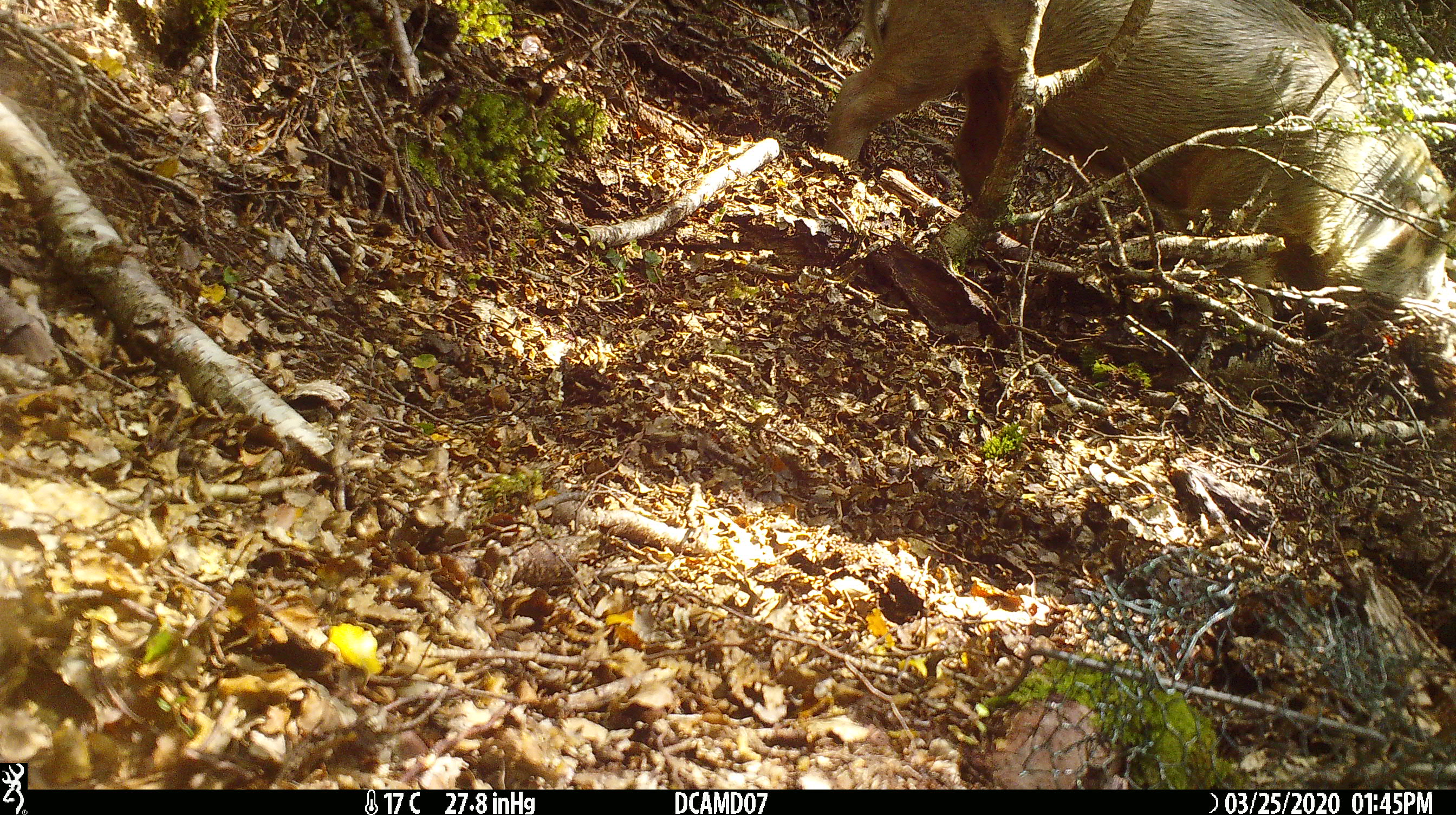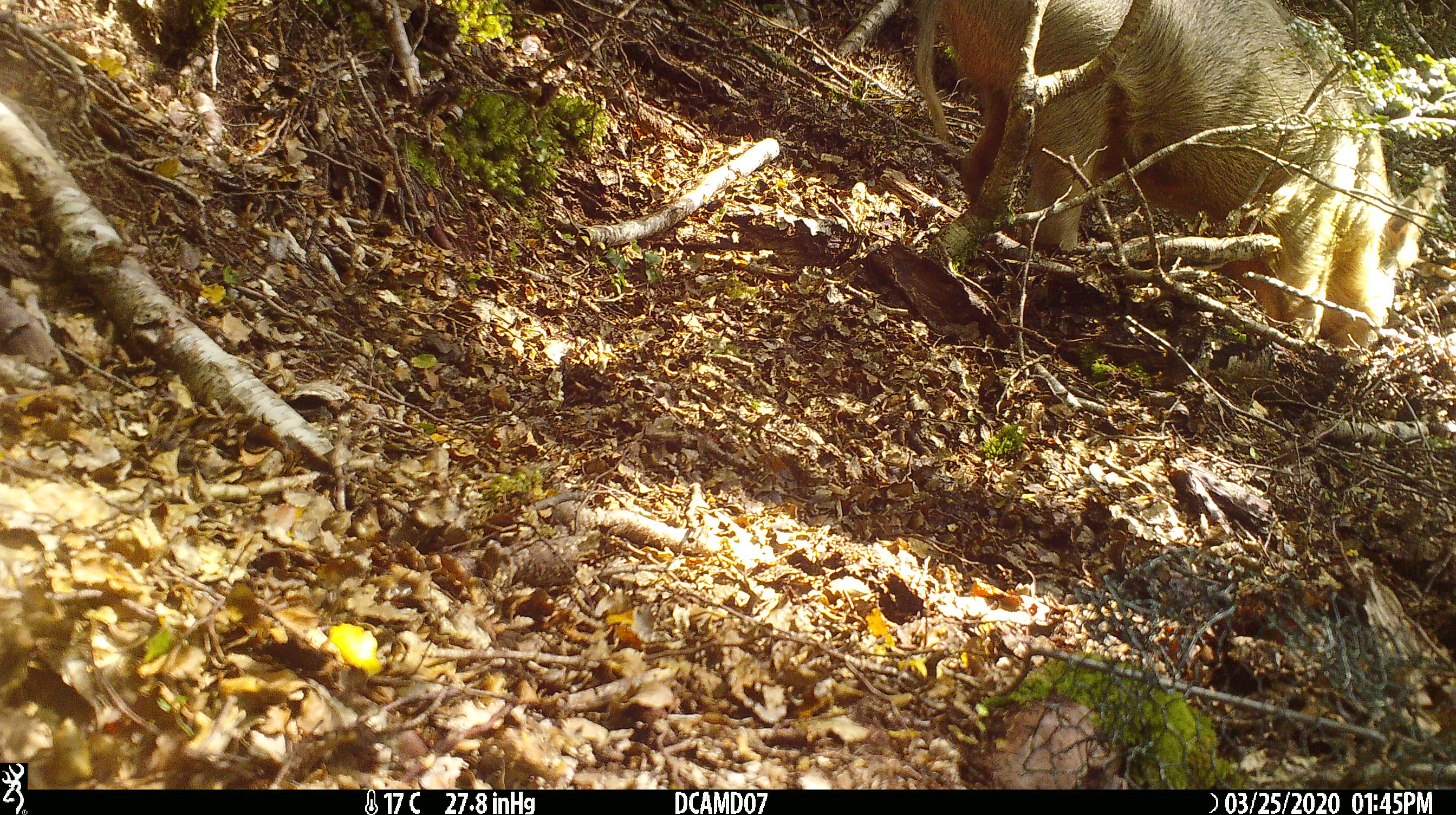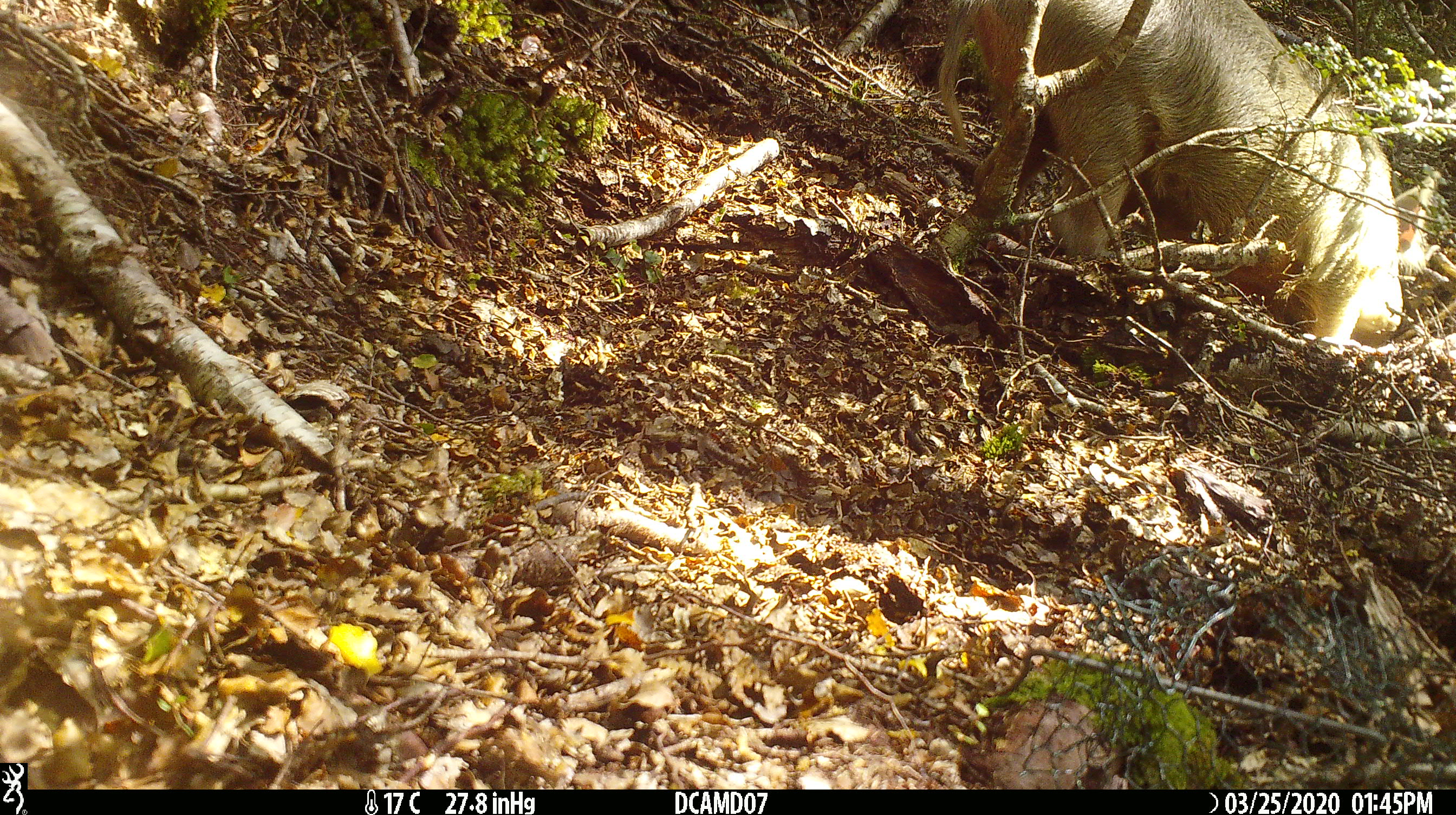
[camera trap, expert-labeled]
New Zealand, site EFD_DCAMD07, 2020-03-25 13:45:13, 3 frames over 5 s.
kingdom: Animalia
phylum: Chordata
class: Mammalia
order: Artiodactyla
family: Suidae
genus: Sus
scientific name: Sus scrofa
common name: pig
Pig (Sus scrofa).